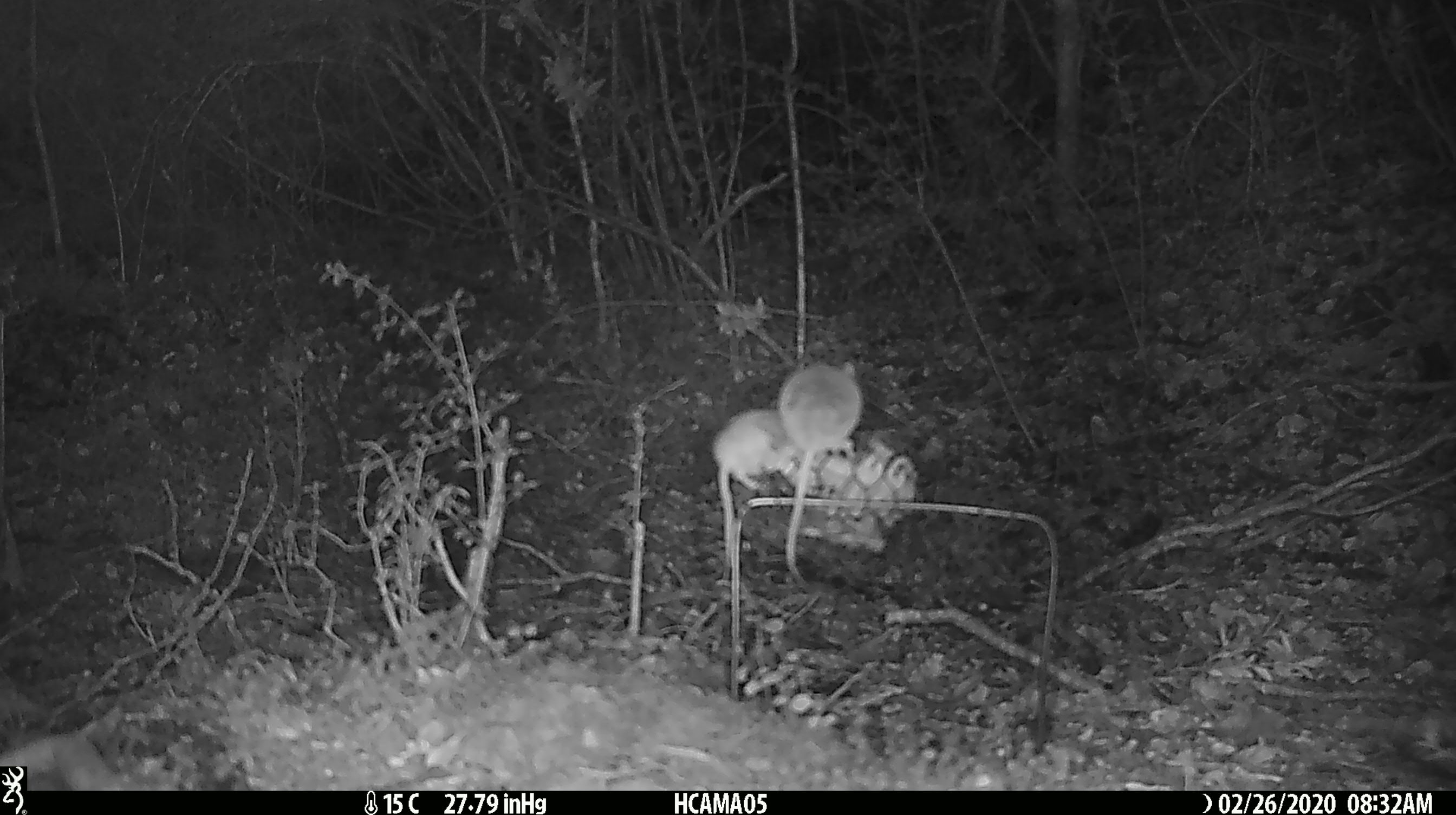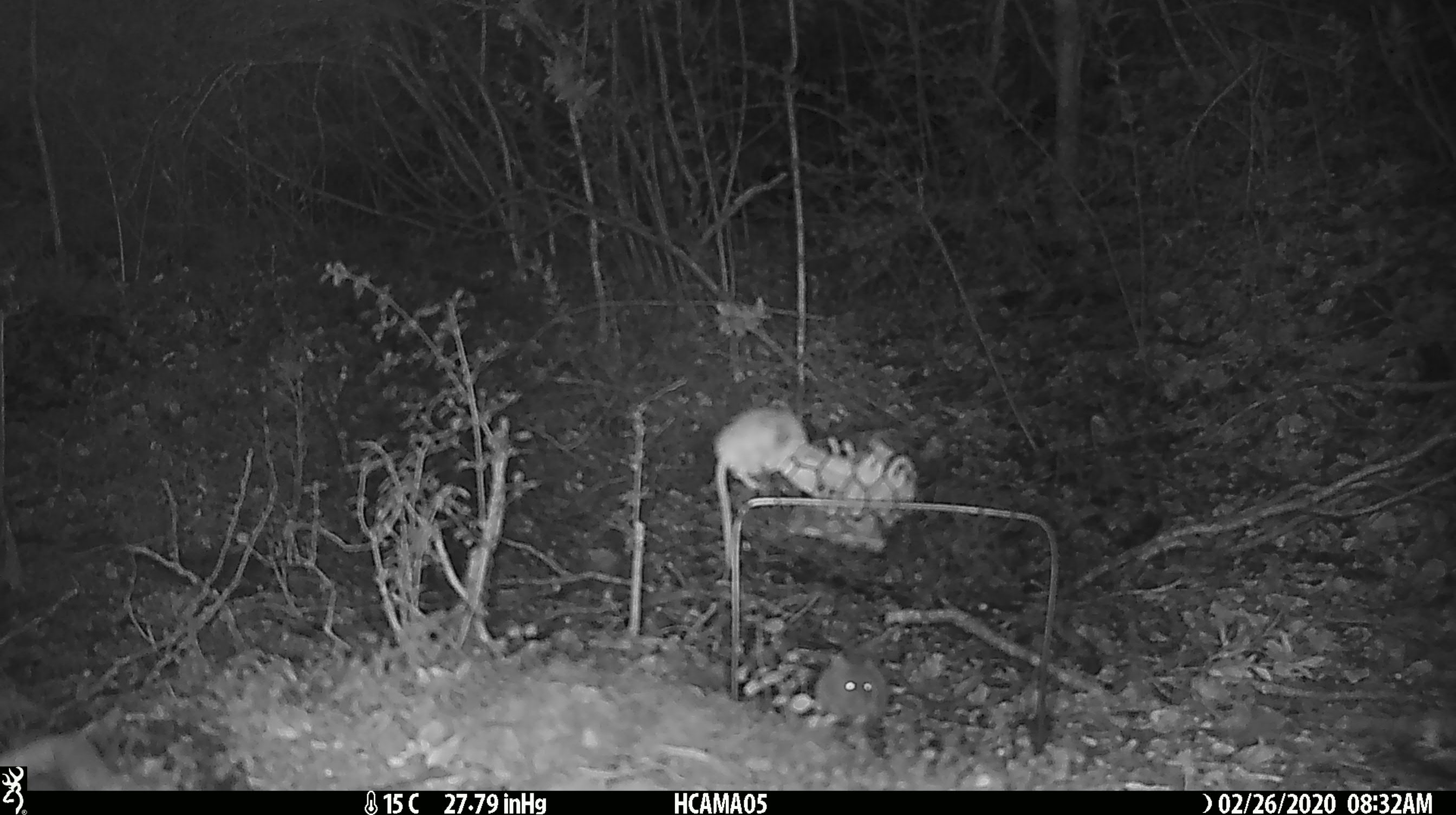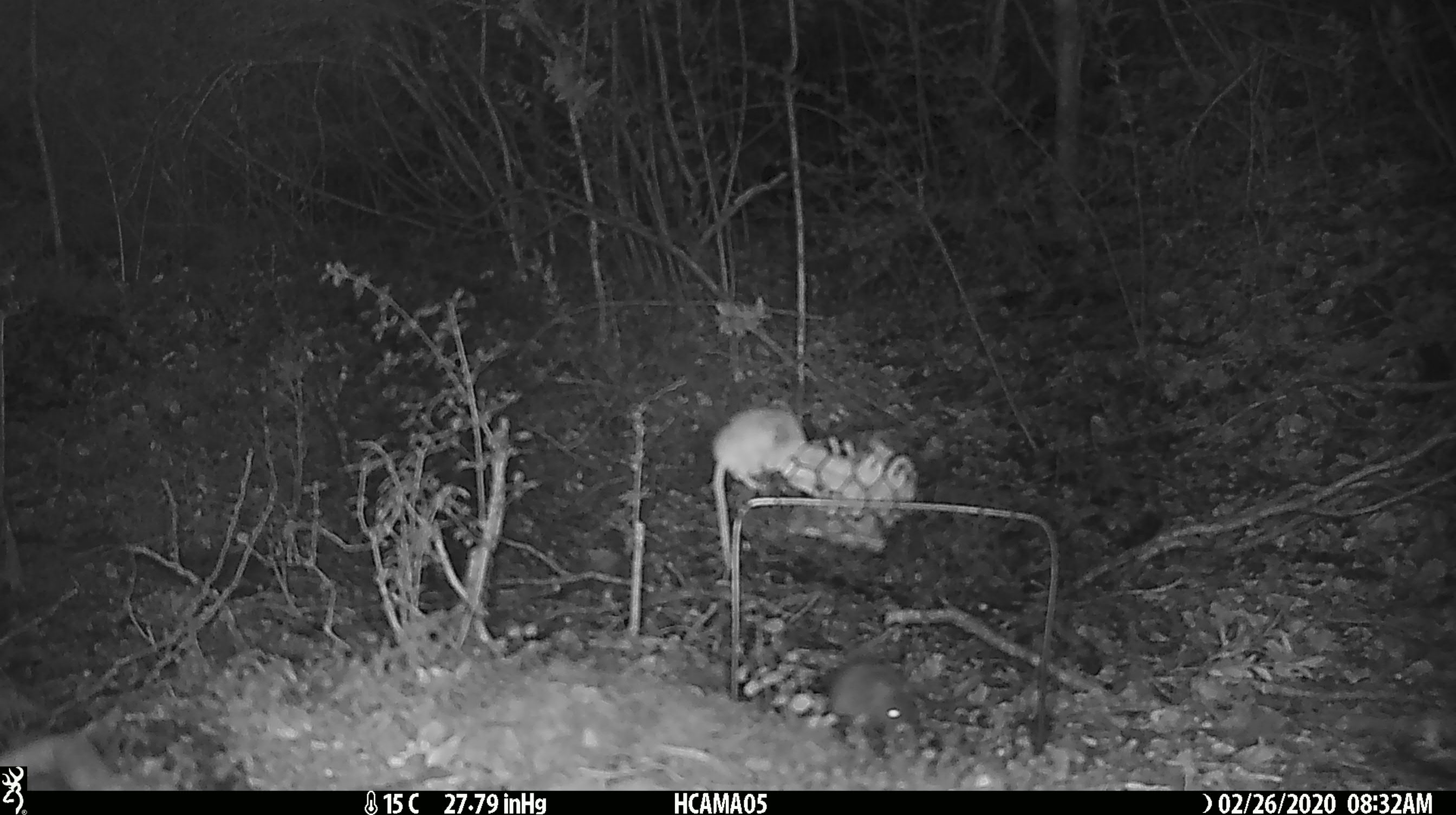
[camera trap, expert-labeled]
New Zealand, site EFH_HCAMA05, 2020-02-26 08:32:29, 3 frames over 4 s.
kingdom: Animalia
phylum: Chordata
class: Mammalia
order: Rodentia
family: Muridae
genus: Mus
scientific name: Mus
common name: mouse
Mouse (Mus).